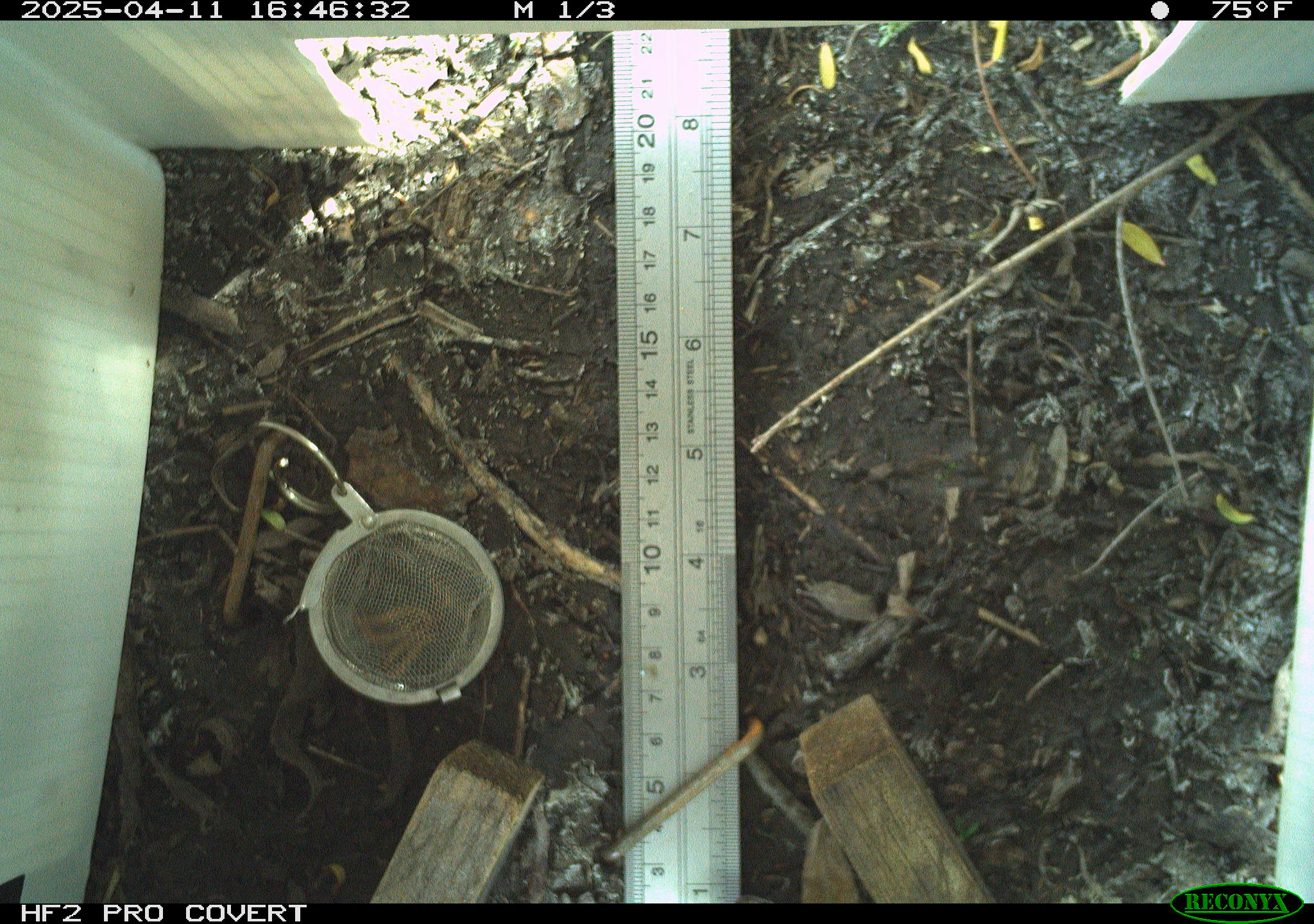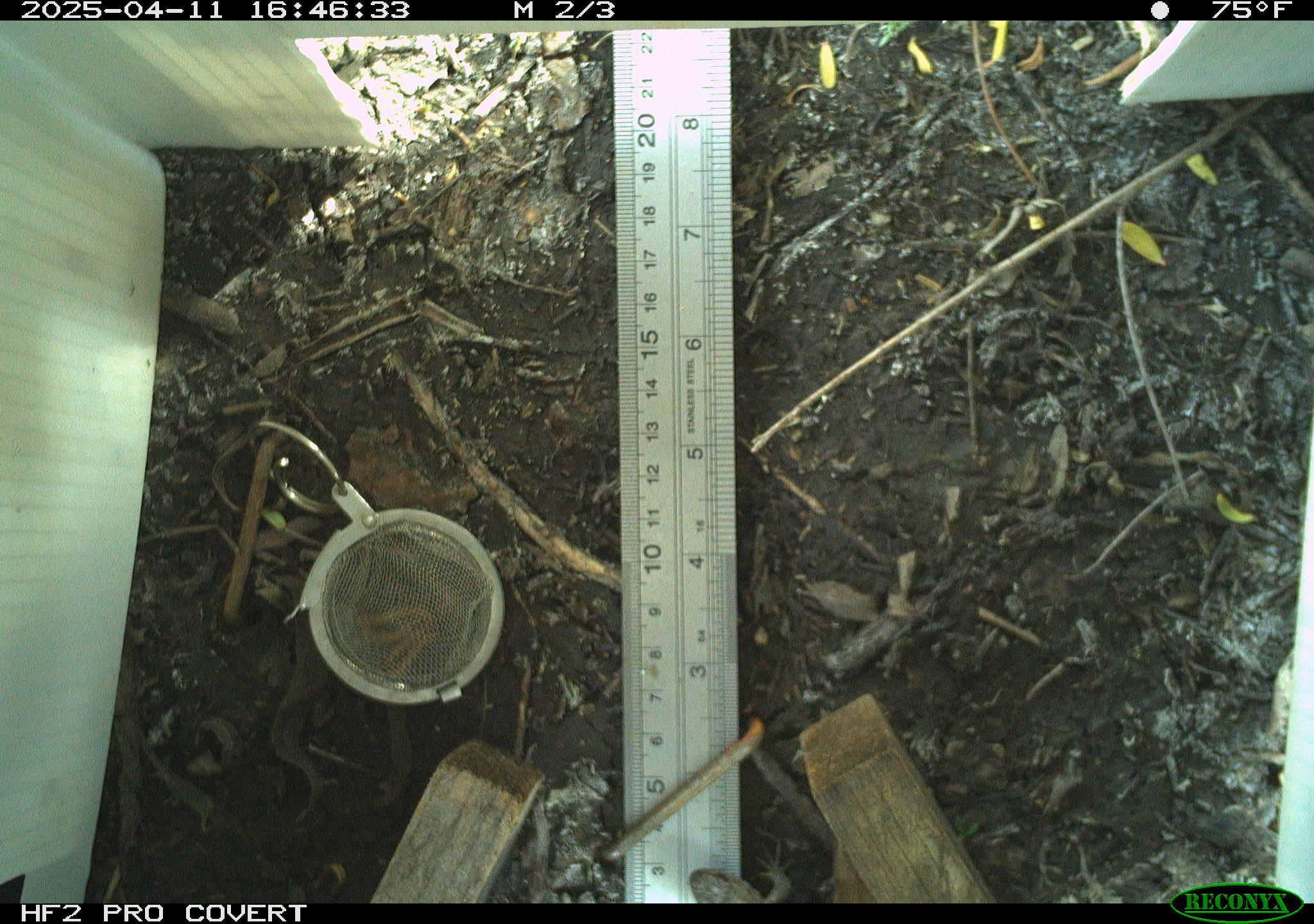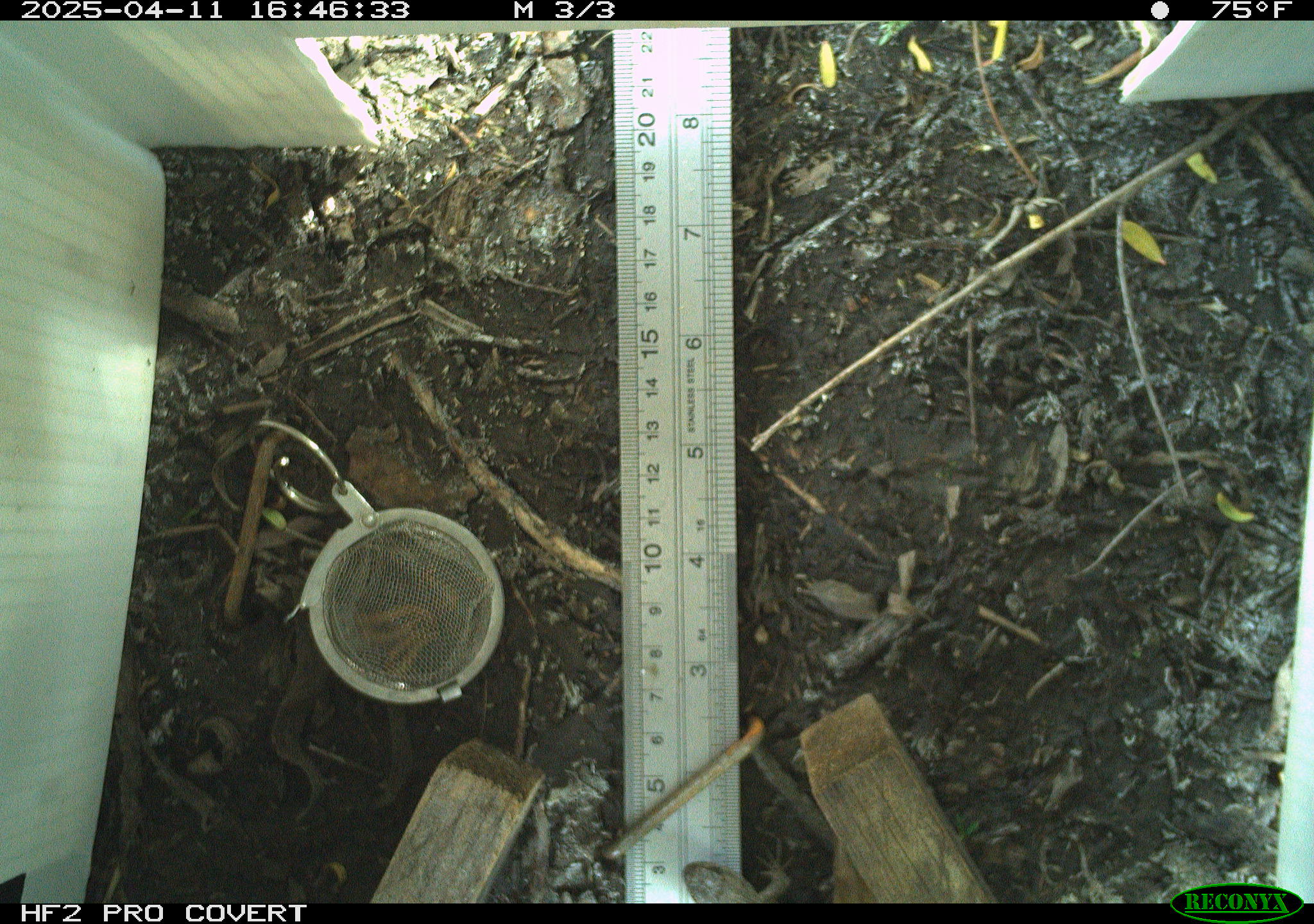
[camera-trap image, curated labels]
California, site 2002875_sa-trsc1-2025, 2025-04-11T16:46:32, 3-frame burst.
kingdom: Animalia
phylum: Chordata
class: Reptilia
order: Squamata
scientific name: Squamata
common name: lizards and snakes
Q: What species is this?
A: Lizards and snakes (Squamata).